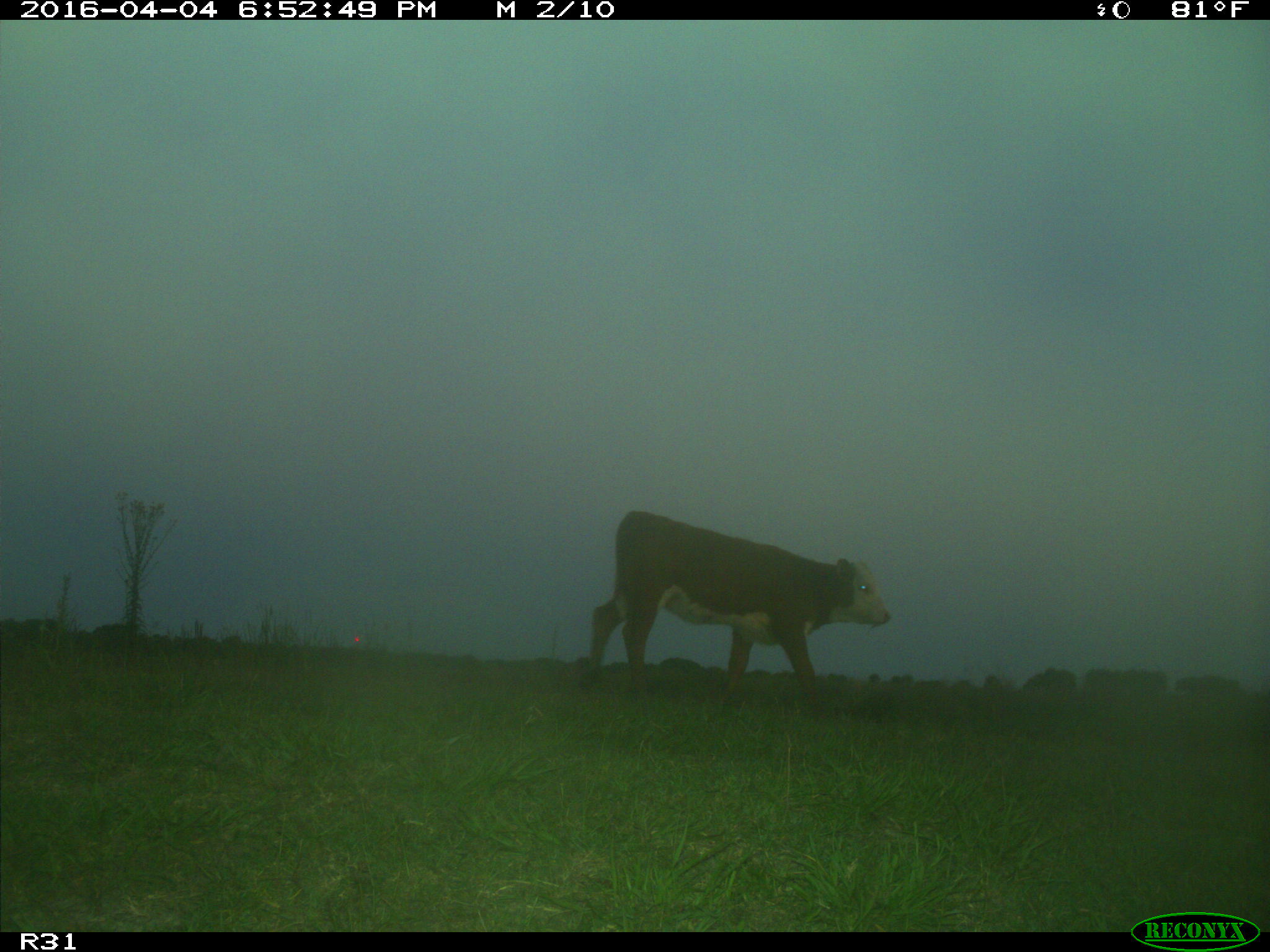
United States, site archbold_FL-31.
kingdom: Animalia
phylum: Chordata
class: Mammalia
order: Artiodactyla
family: Bovidae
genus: Bos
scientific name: Bos taurus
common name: domestic cow